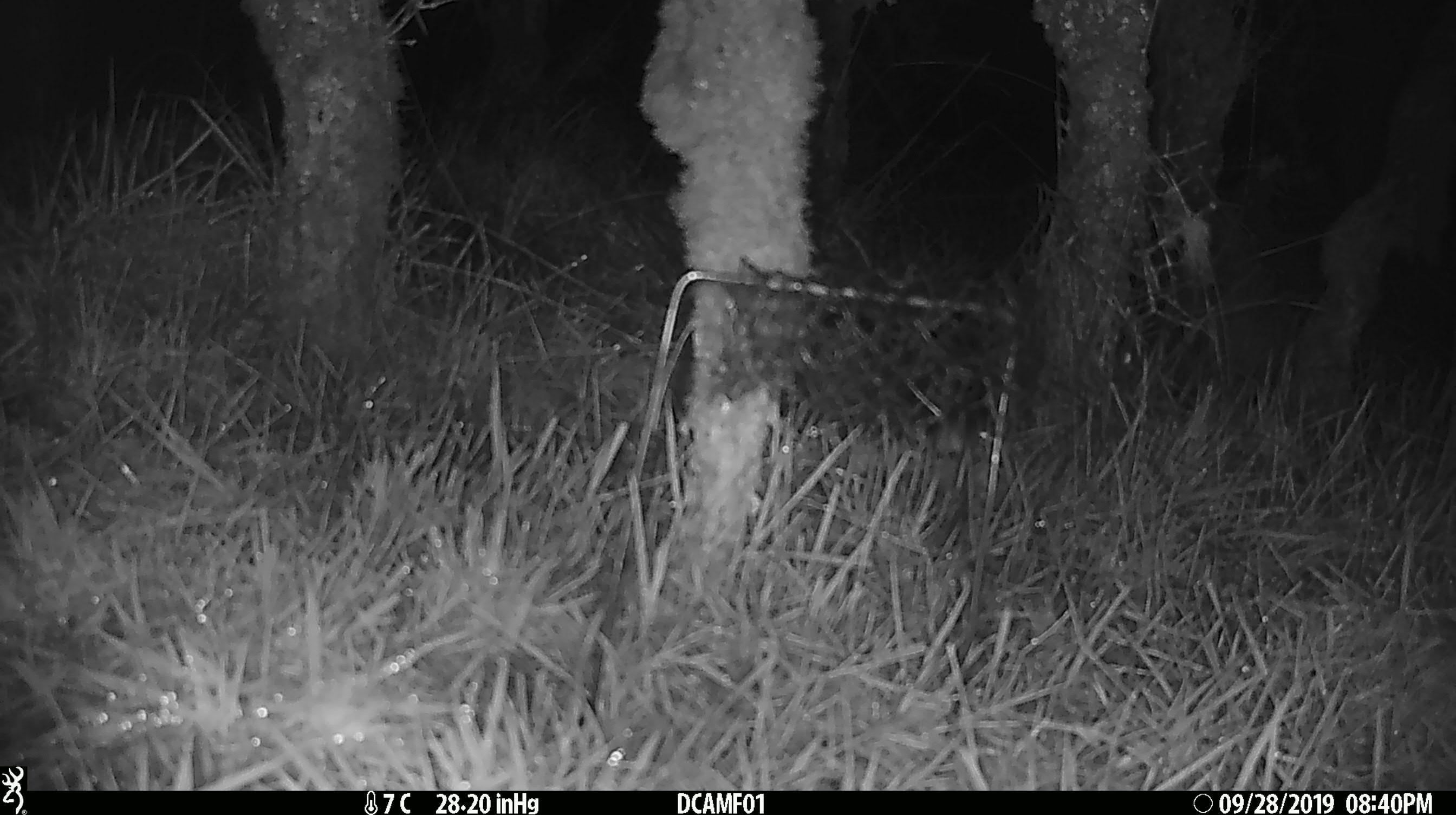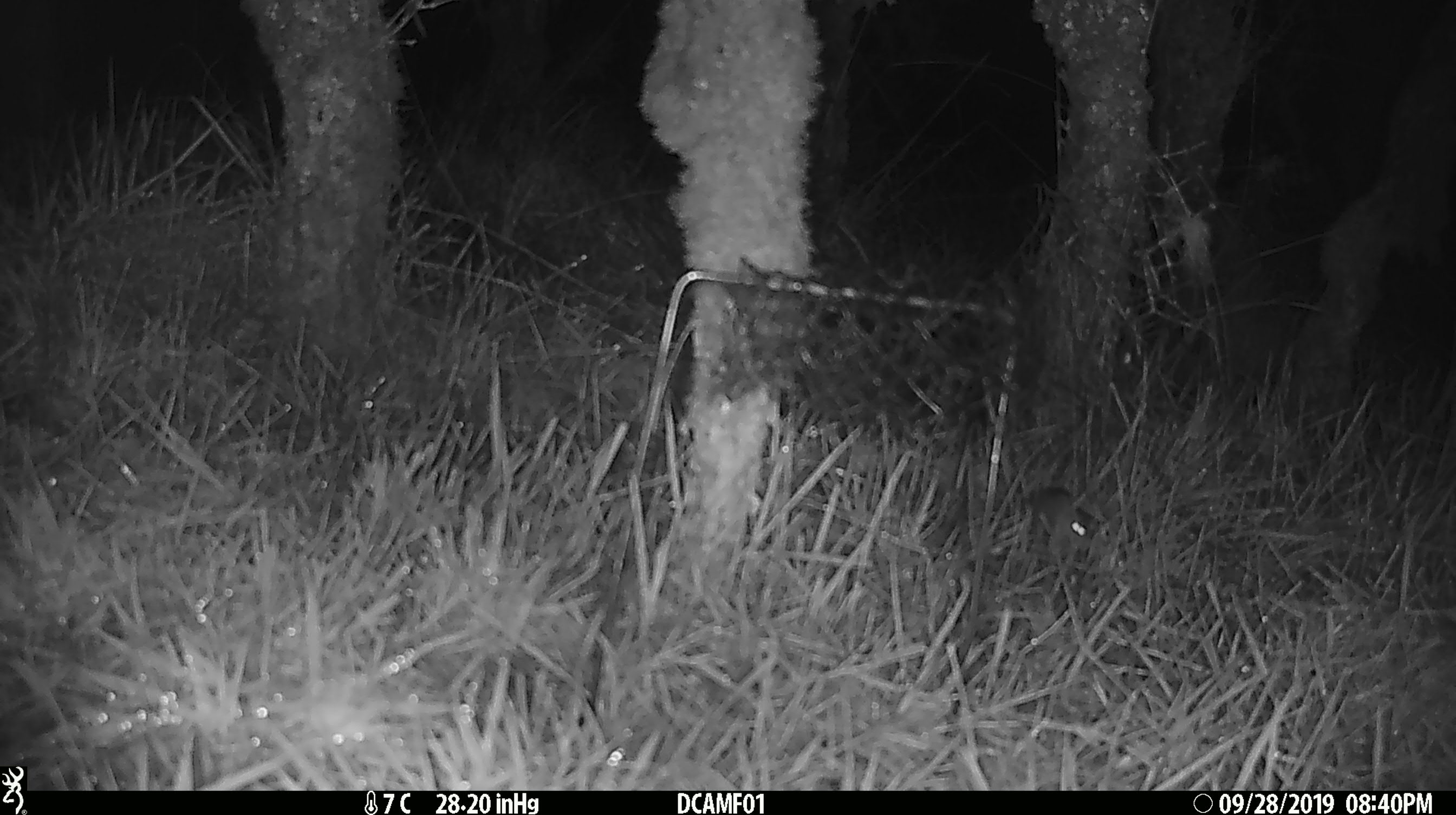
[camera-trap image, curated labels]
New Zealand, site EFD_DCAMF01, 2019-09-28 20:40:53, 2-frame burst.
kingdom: Animalia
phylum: Chordata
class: Mammalia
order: Rodentia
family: Muridae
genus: Mus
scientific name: Mus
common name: mouse